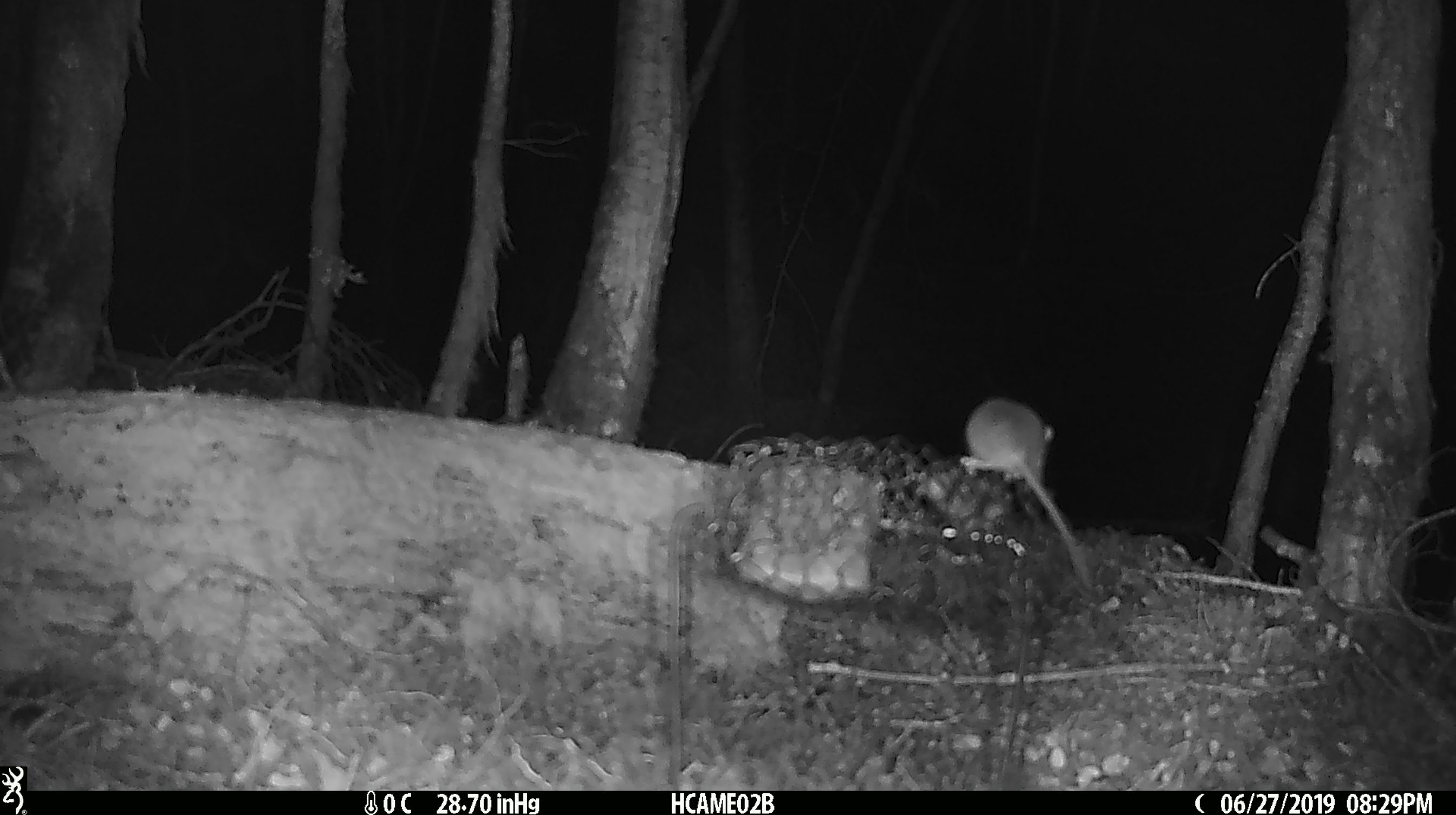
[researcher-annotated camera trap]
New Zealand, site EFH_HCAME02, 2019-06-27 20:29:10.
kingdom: Animalia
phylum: Chordata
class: Mammalia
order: Rodentia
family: Muridae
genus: Mus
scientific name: Mus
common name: mouse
Mouse (Mus).